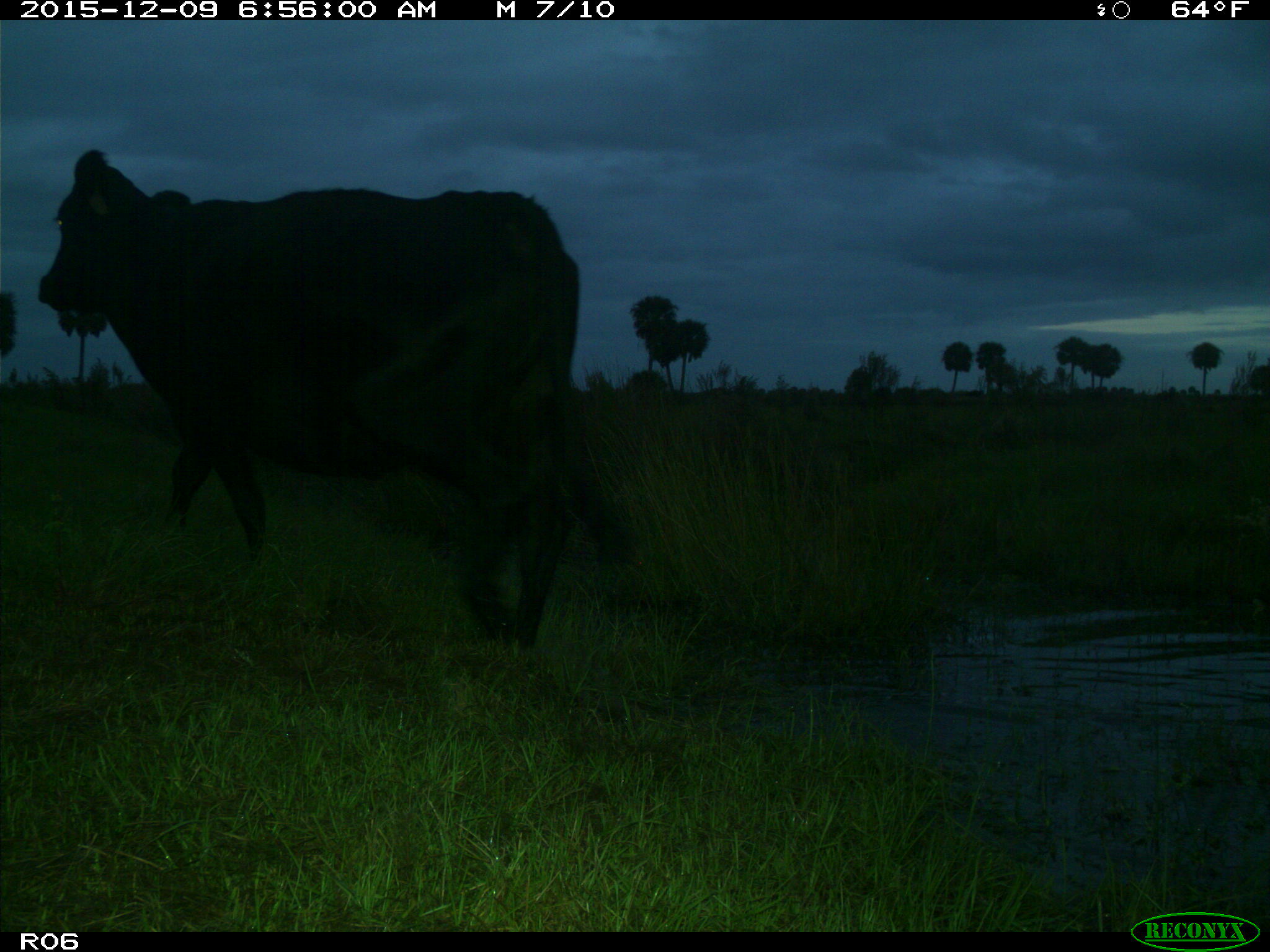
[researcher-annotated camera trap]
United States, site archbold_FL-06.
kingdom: Animalia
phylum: Chordata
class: Mammalia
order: Artiodactyla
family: Bovidae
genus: Bos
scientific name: Bos taurus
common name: domestic cow